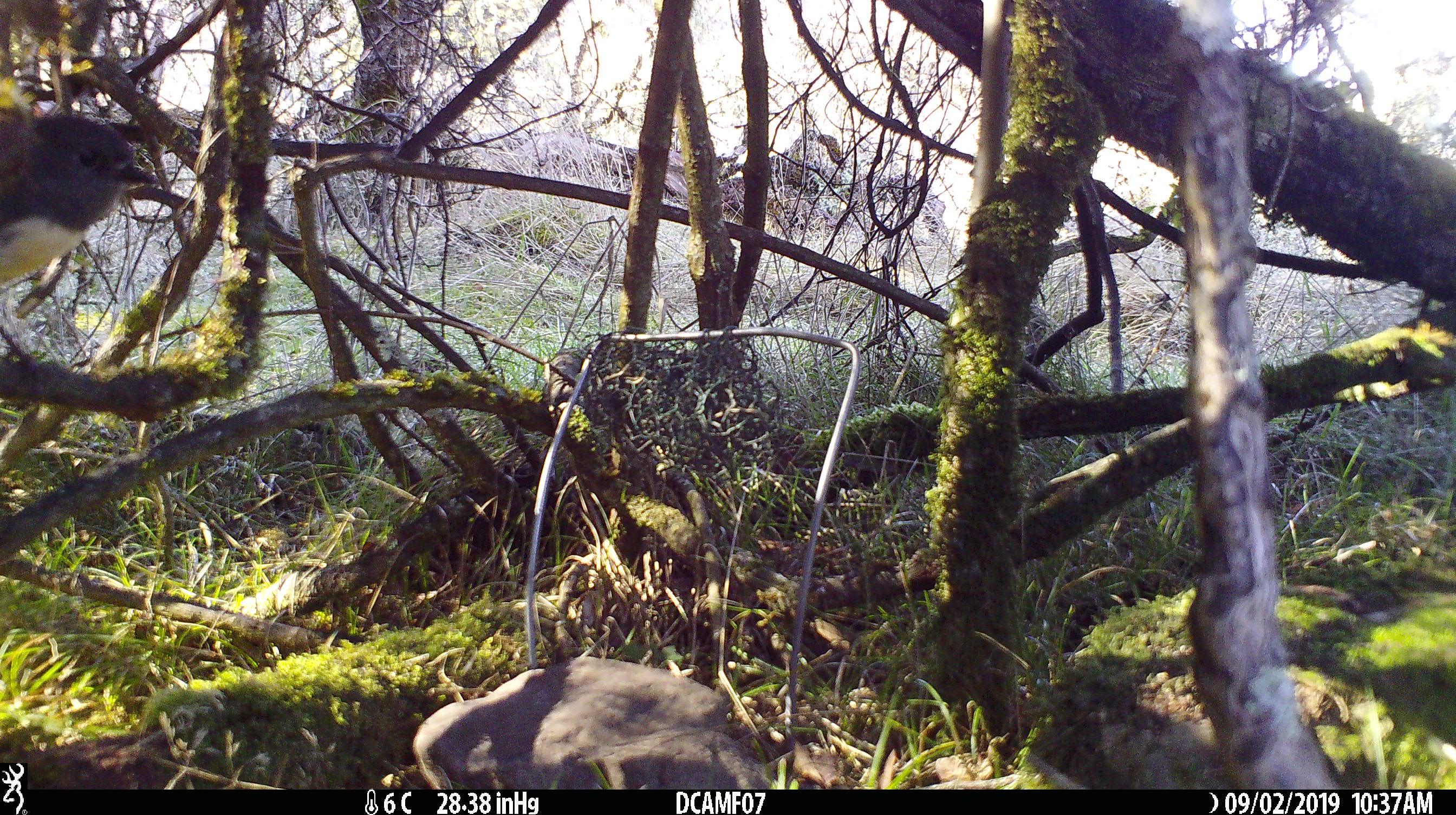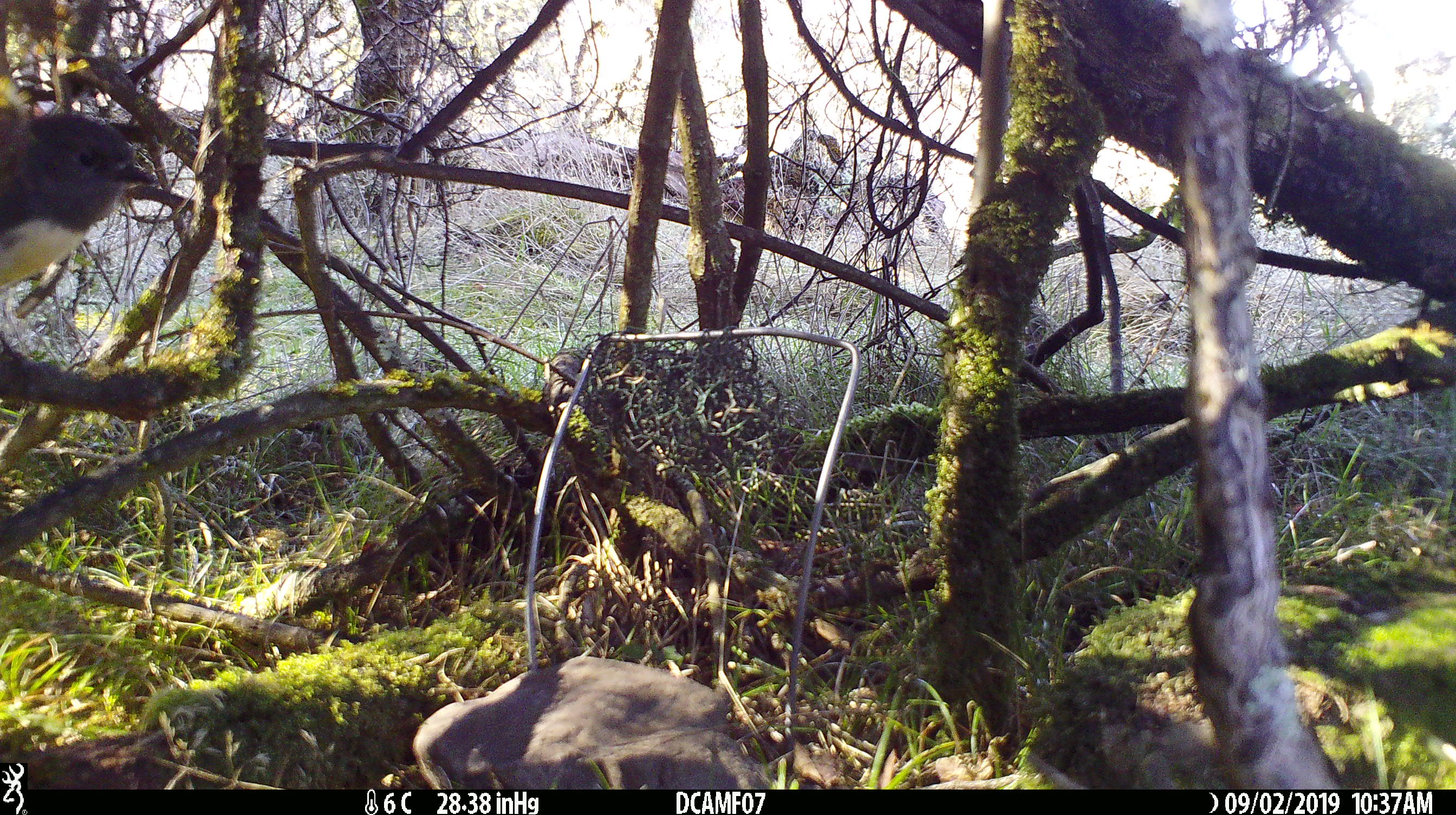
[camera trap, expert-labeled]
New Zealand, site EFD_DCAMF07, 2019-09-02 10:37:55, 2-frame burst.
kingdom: Animalia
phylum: Chordata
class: Aves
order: Passeriformes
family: Petroicidae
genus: Petroica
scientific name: Petroica australis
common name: new zealand robin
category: robin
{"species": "robin (new zealand robin) (Petroica australis)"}